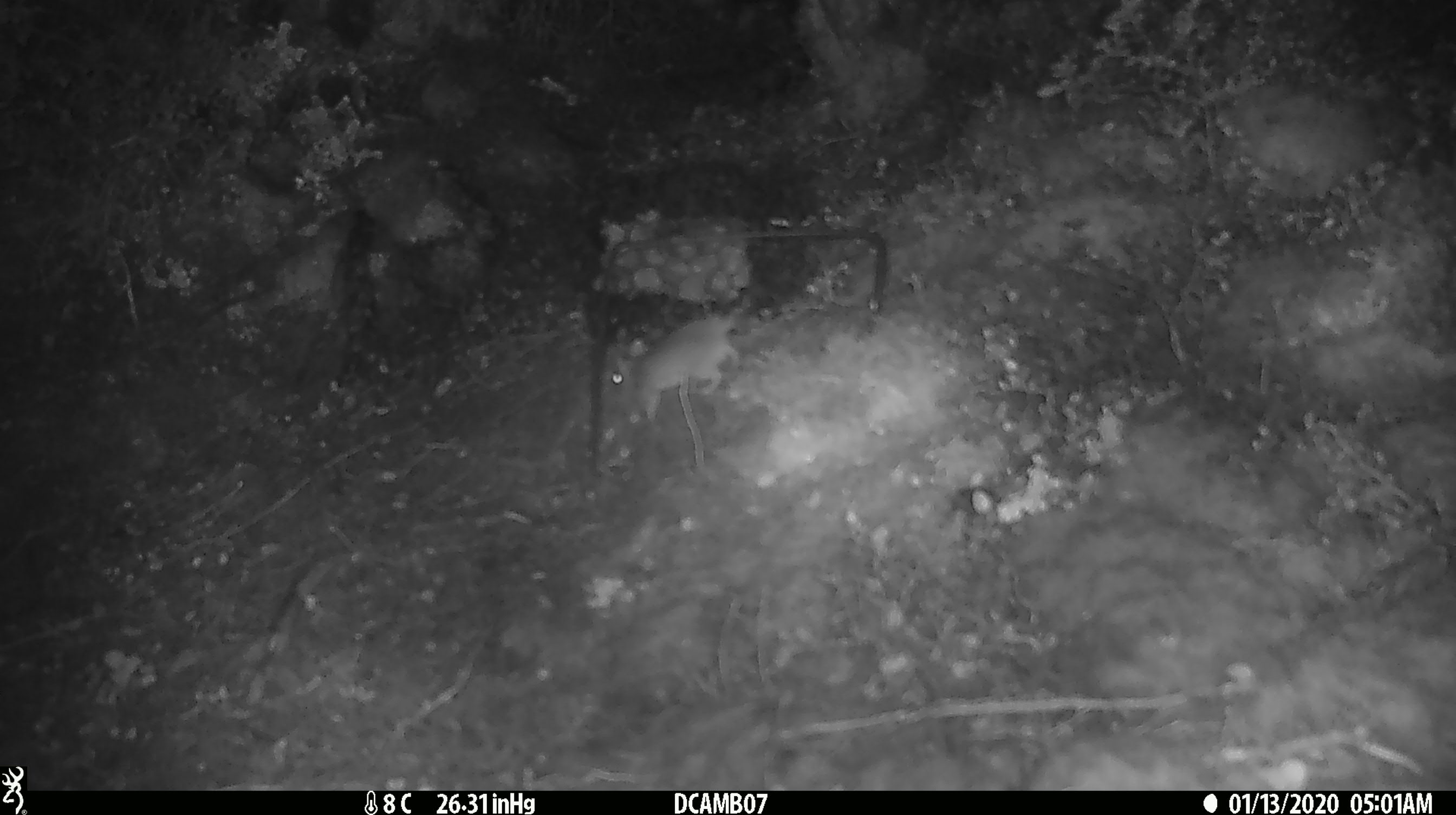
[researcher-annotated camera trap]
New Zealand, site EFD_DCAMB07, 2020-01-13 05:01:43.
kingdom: Animalia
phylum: Chordata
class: Mammalia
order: Rodentia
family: Muridae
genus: Mus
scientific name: Mus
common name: mouse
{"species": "mouse (Mus)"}